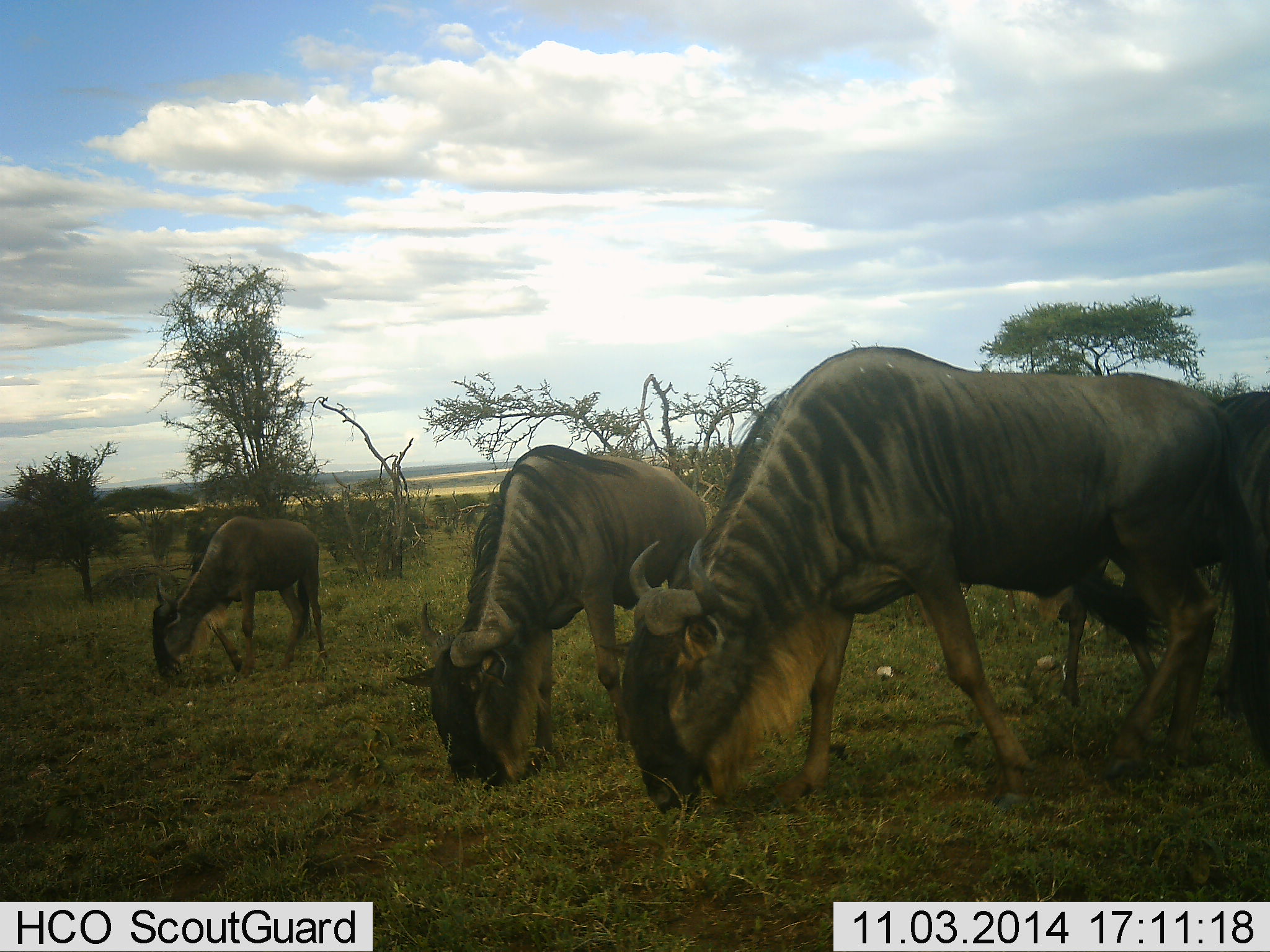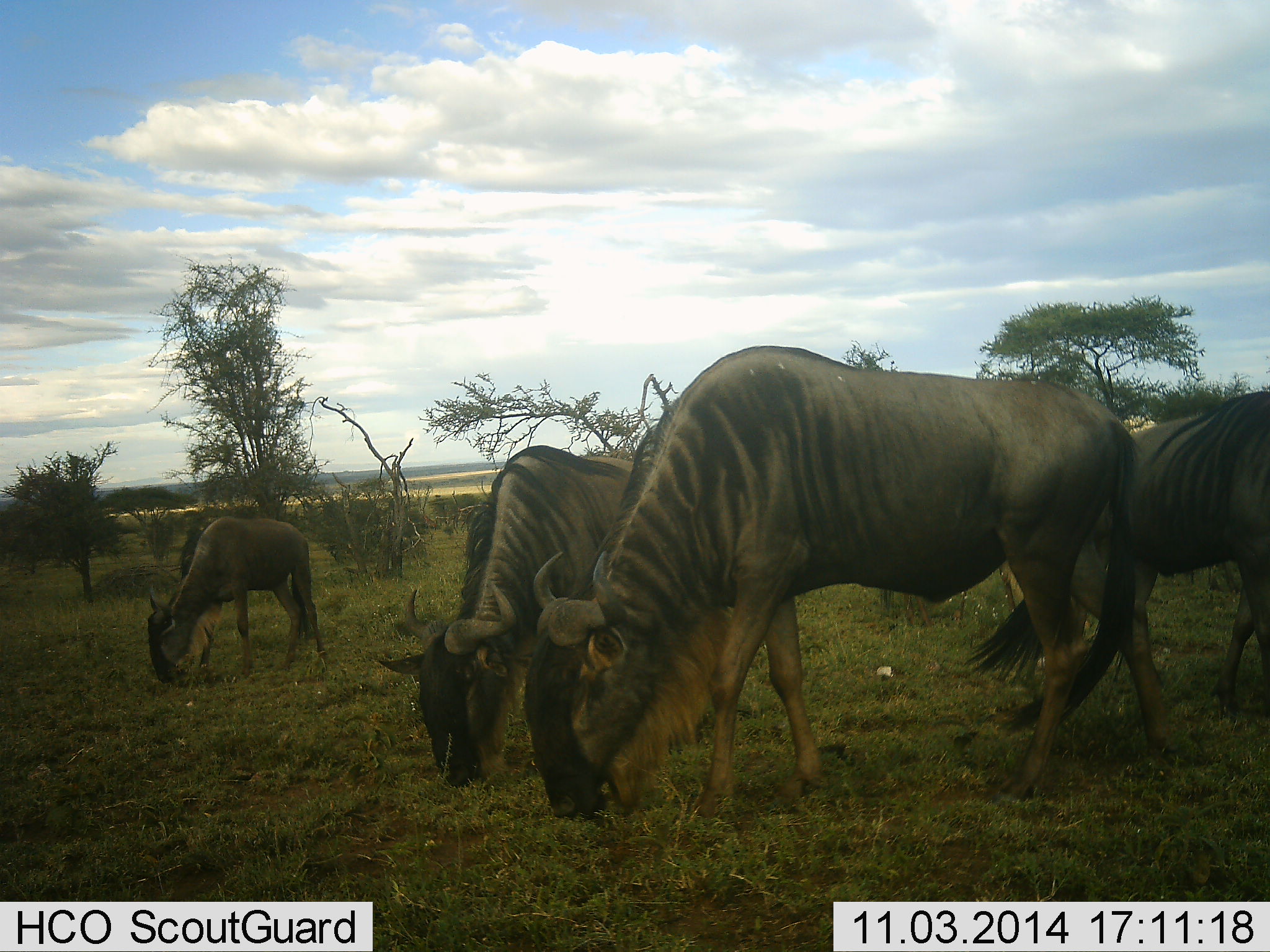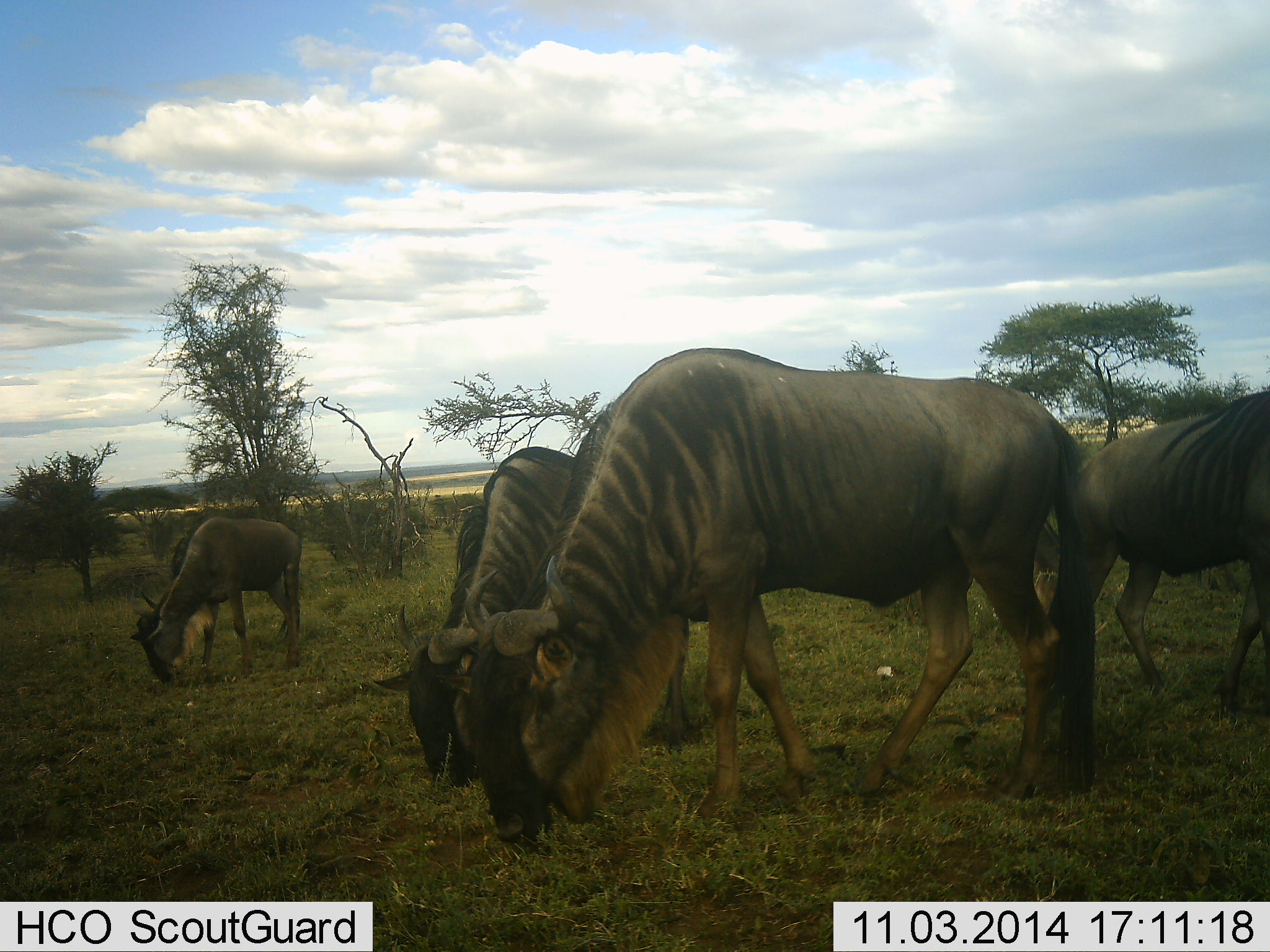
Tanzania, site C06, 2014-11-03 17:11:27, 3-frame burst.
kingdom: Animalia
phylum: Chordata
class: Mammalia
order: Artiodactyla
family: Bovidae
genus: Connochaetes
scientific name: Connochaetes taurinus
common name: blue wildebeest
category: wildebeest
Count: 4.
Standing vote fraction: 10%.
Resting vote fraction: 0%.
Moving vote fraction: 0%.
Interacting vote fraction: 0%.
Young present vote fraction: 0%.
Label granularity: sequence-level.